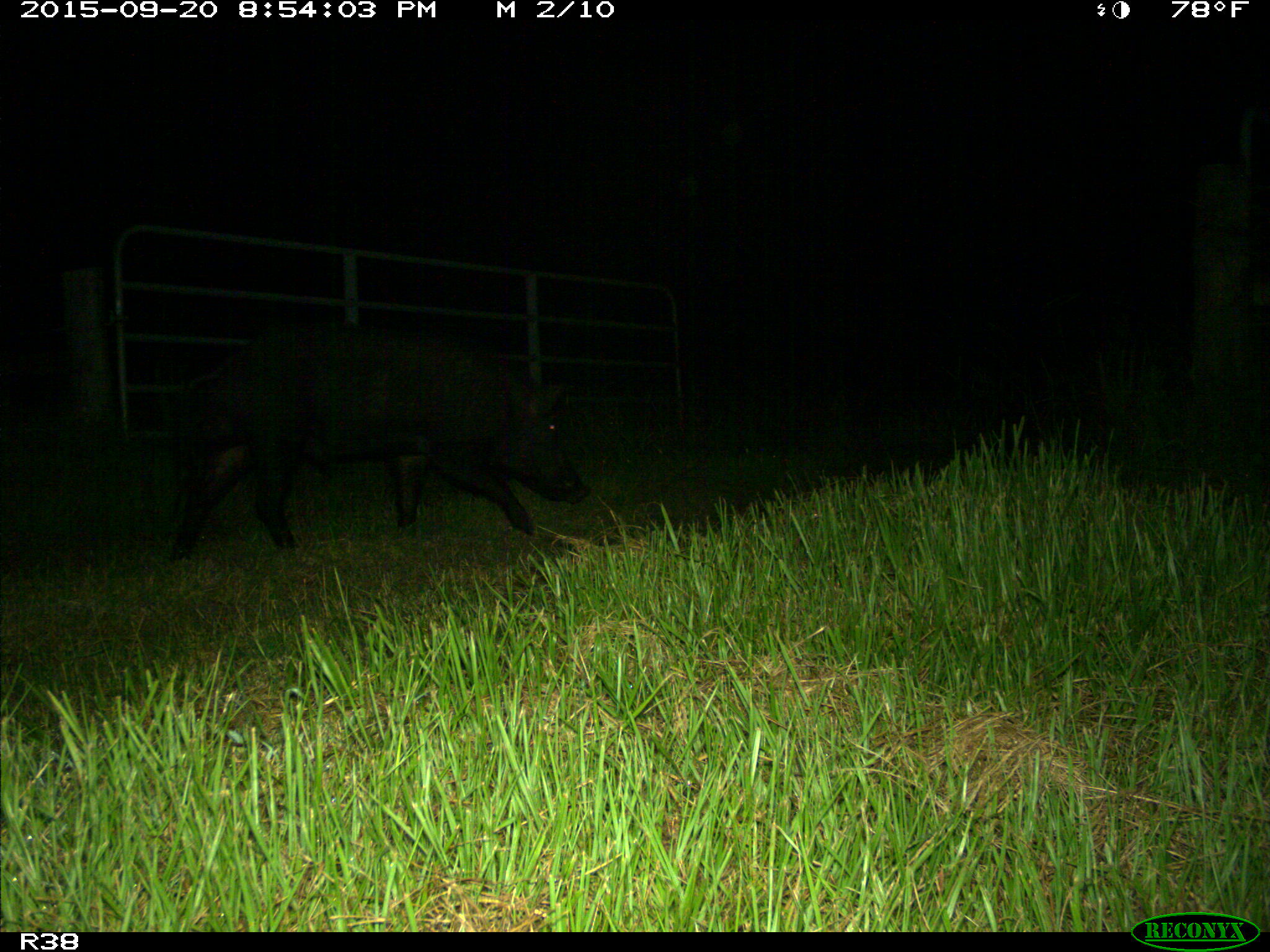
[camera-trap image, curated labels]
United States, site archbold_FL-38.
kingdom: Animalia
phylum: Chordata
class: Mammalia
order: Artiodactyla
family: Suidae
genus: Sus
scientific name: Sus scrofa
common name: wild boar